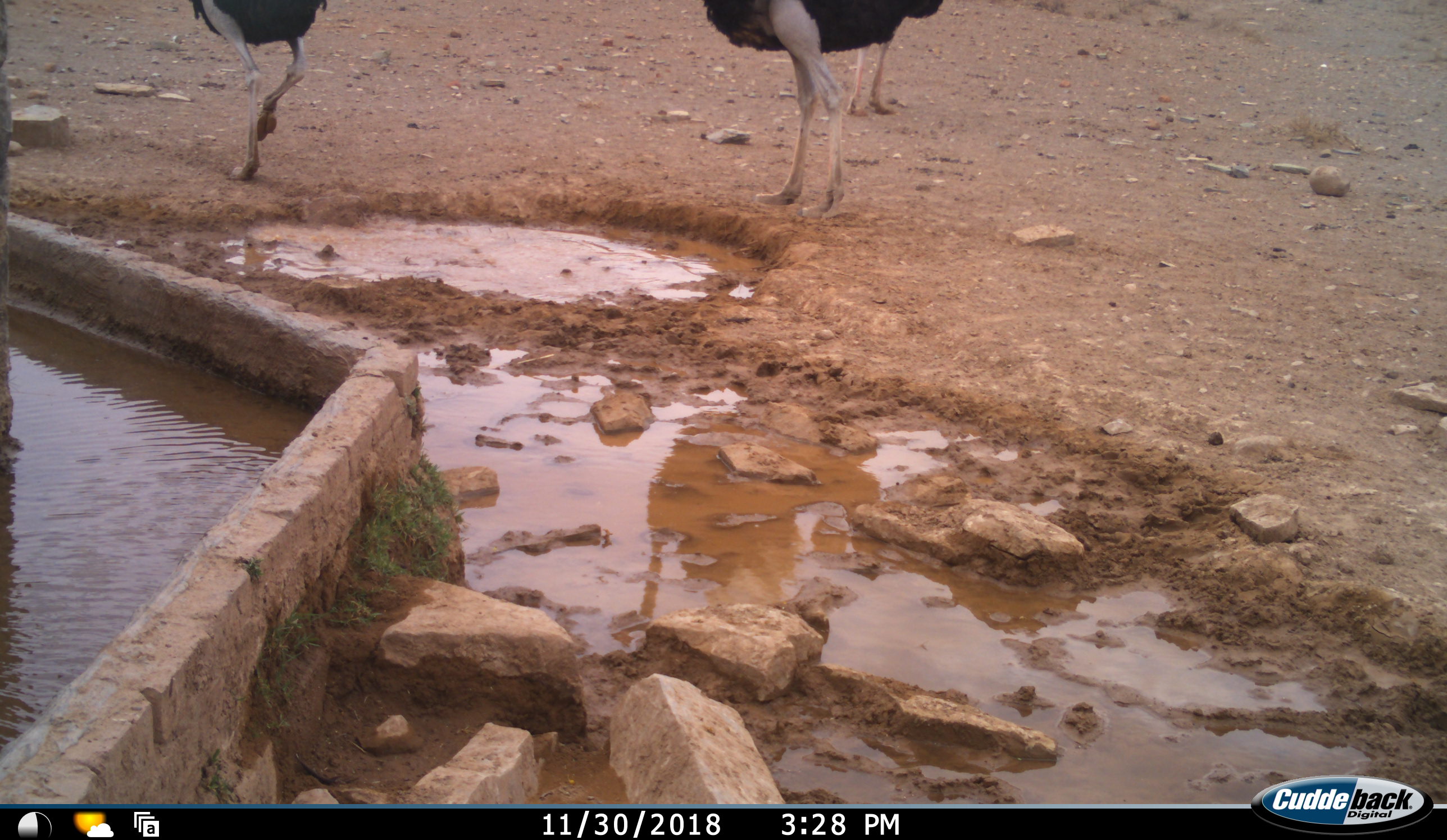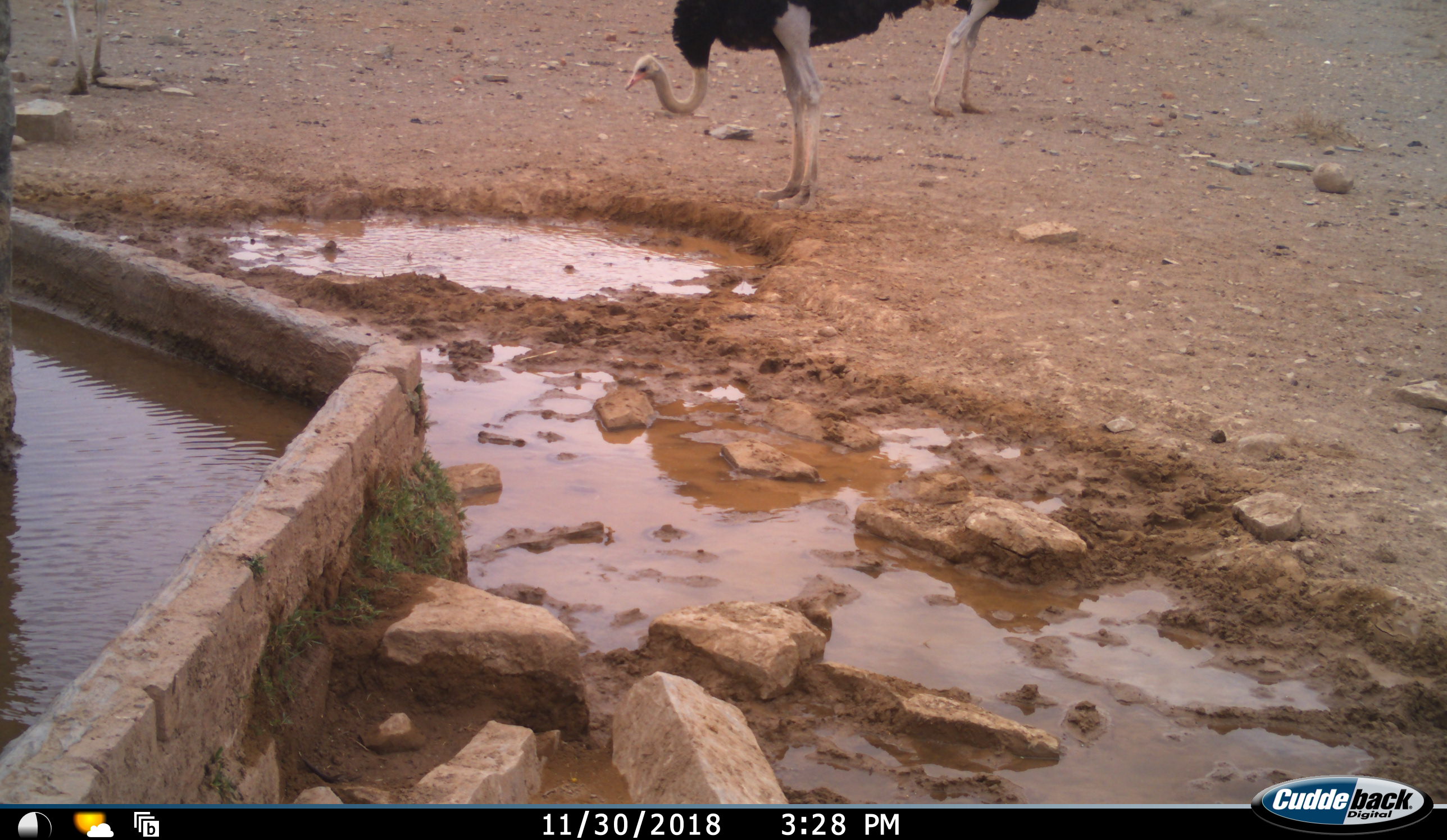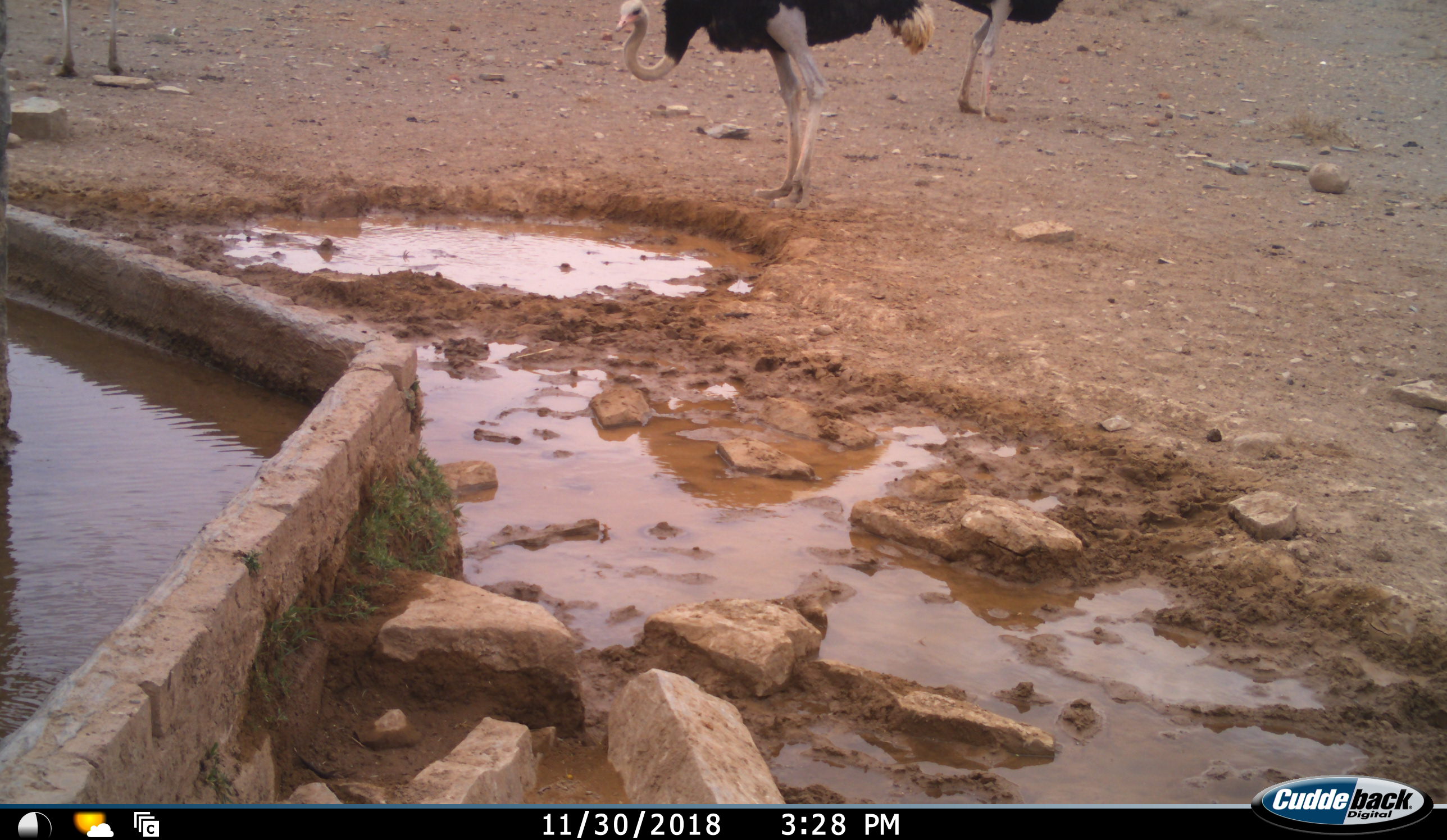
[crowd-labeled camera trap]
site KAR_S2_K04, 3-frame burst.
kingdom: Animalia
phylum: Chordata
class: Aves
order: Struthioniformes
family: Struthionidae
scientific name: Struthionidae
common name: ostrich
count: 3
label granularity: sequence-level